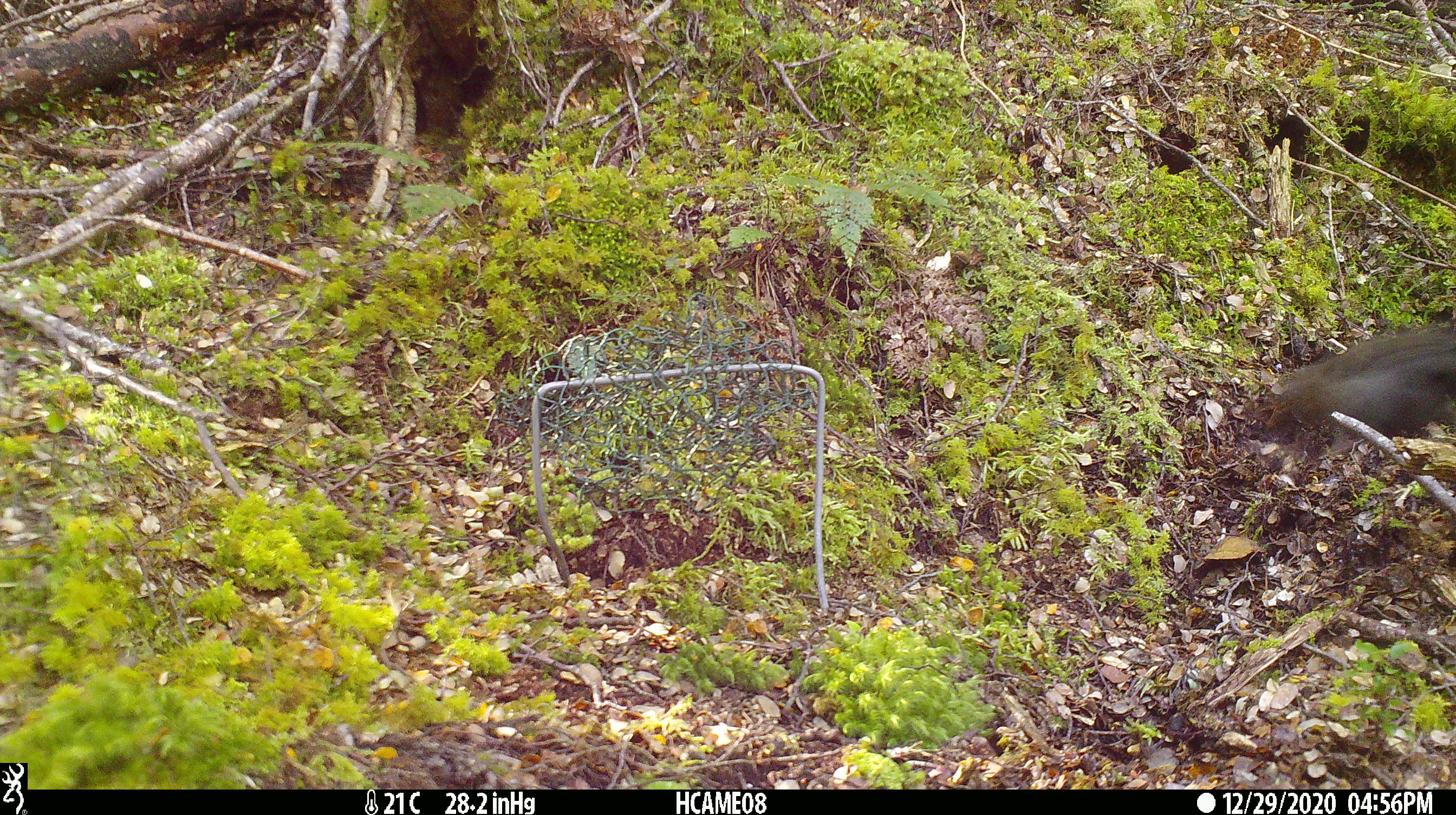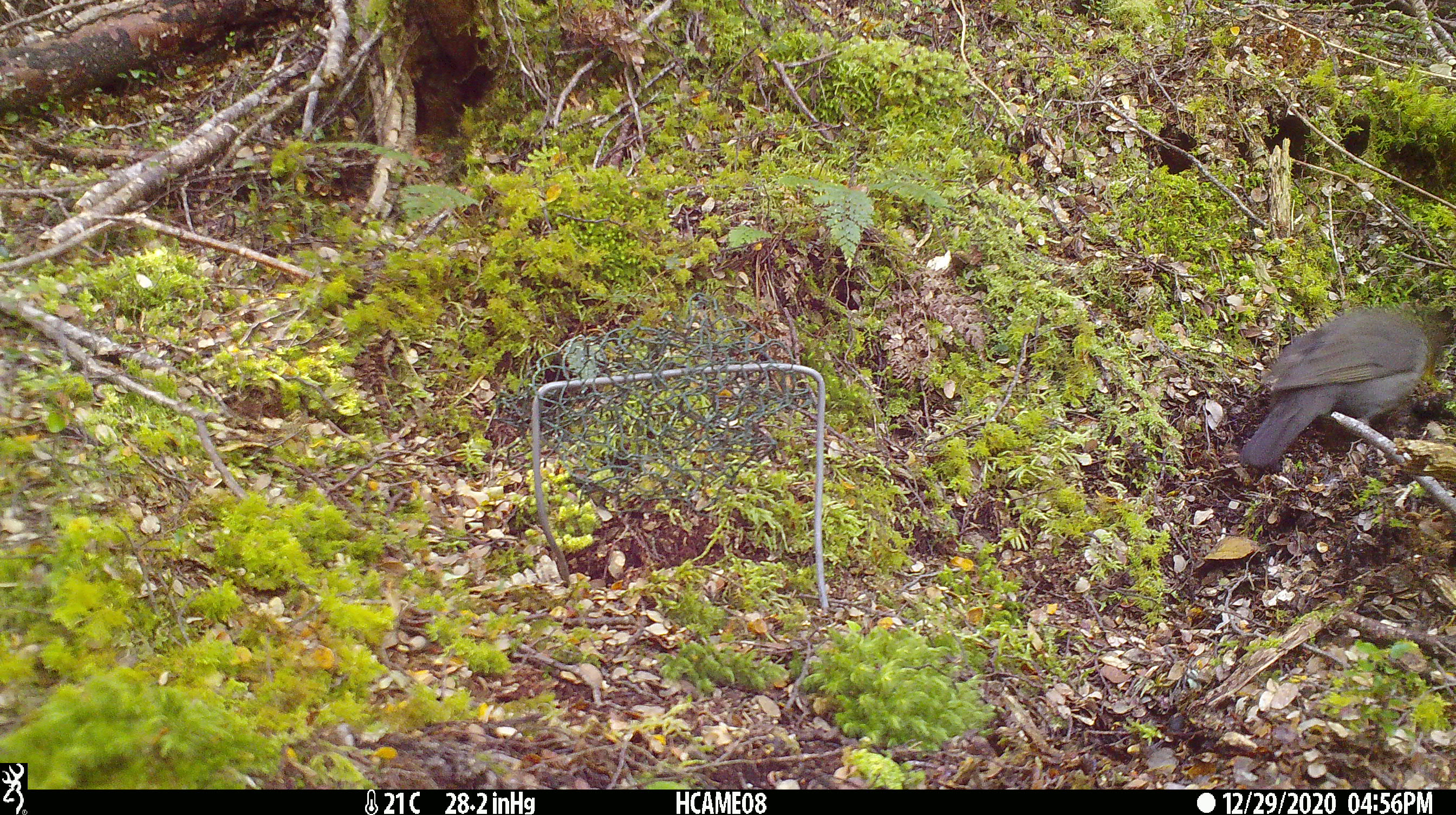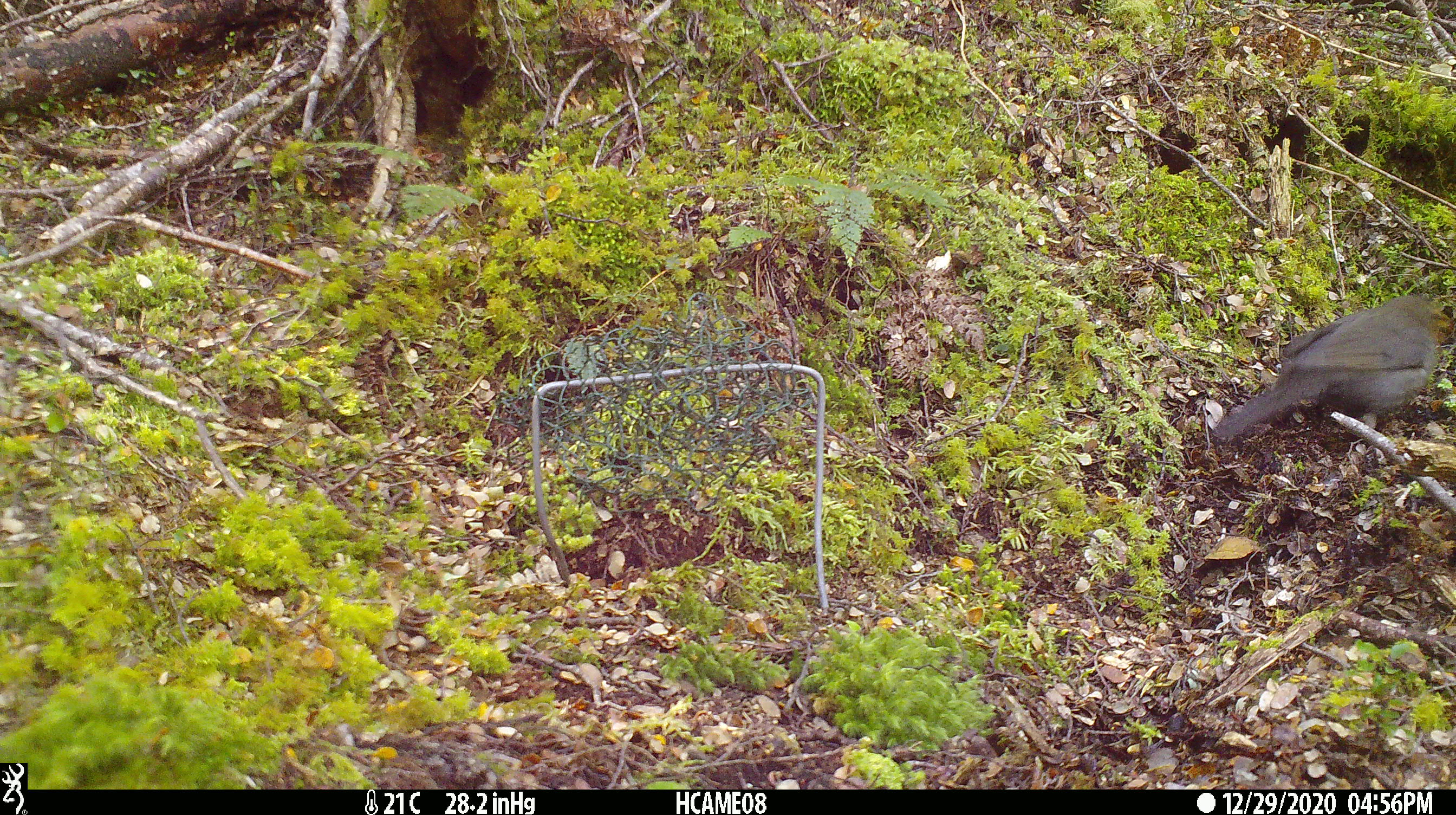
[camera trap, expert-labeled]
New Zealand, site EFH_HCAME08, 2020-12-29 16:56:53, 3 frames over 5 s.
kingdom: Animalia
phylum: Chordata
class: Aves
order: Passeriformes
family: Turdidae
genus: Turdus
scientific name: Turdus merula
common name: eurasian blackbird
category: blackbird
Blackbird (eurasian blackbird) (Turdus merula).